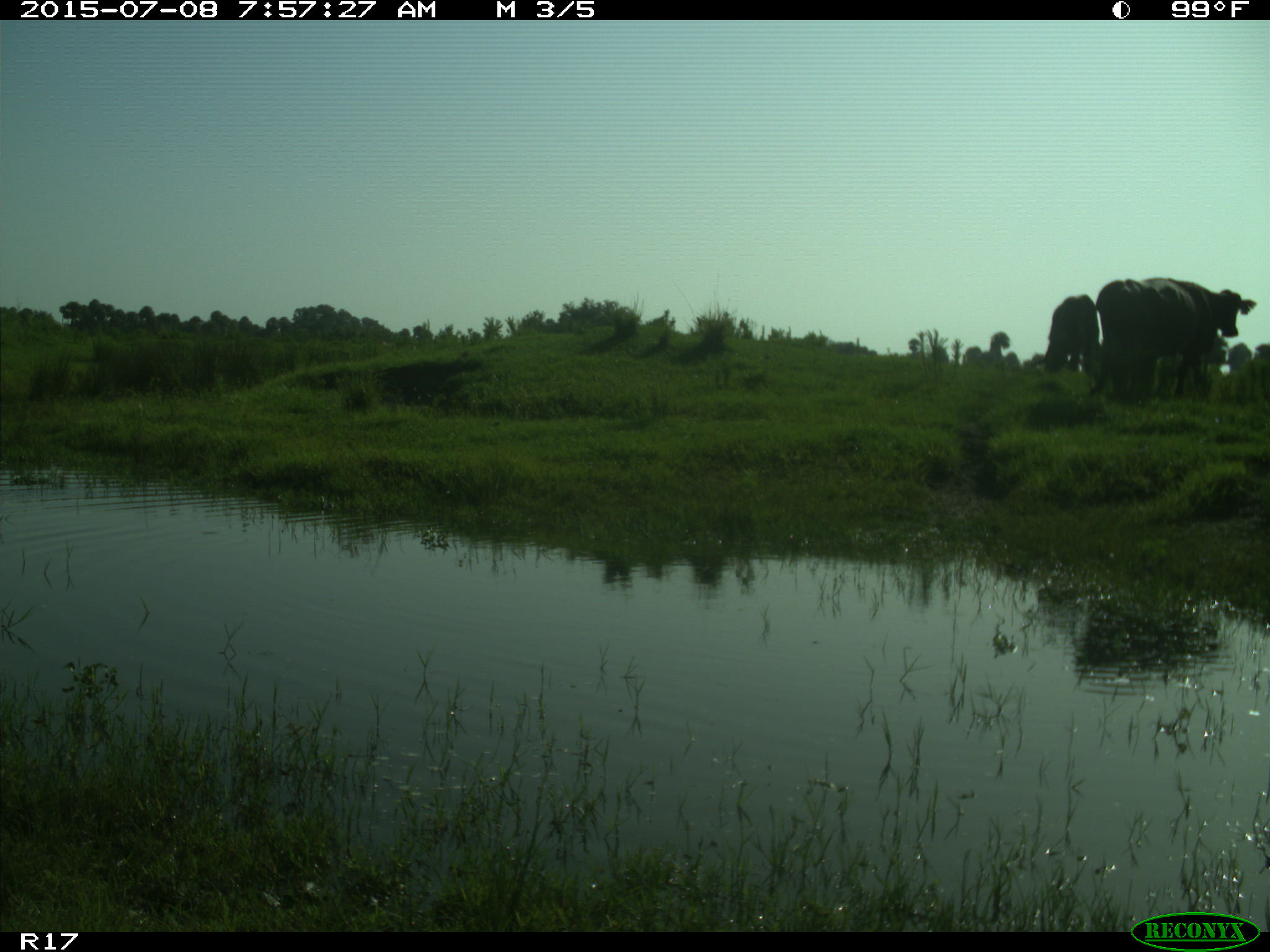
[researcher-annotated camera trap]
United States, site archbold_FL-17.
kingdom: Animalia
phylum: Chordata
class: Mammalia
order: Artiodactyla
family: Bovidae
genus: Bos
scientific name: Bos taurus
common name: domestic cow